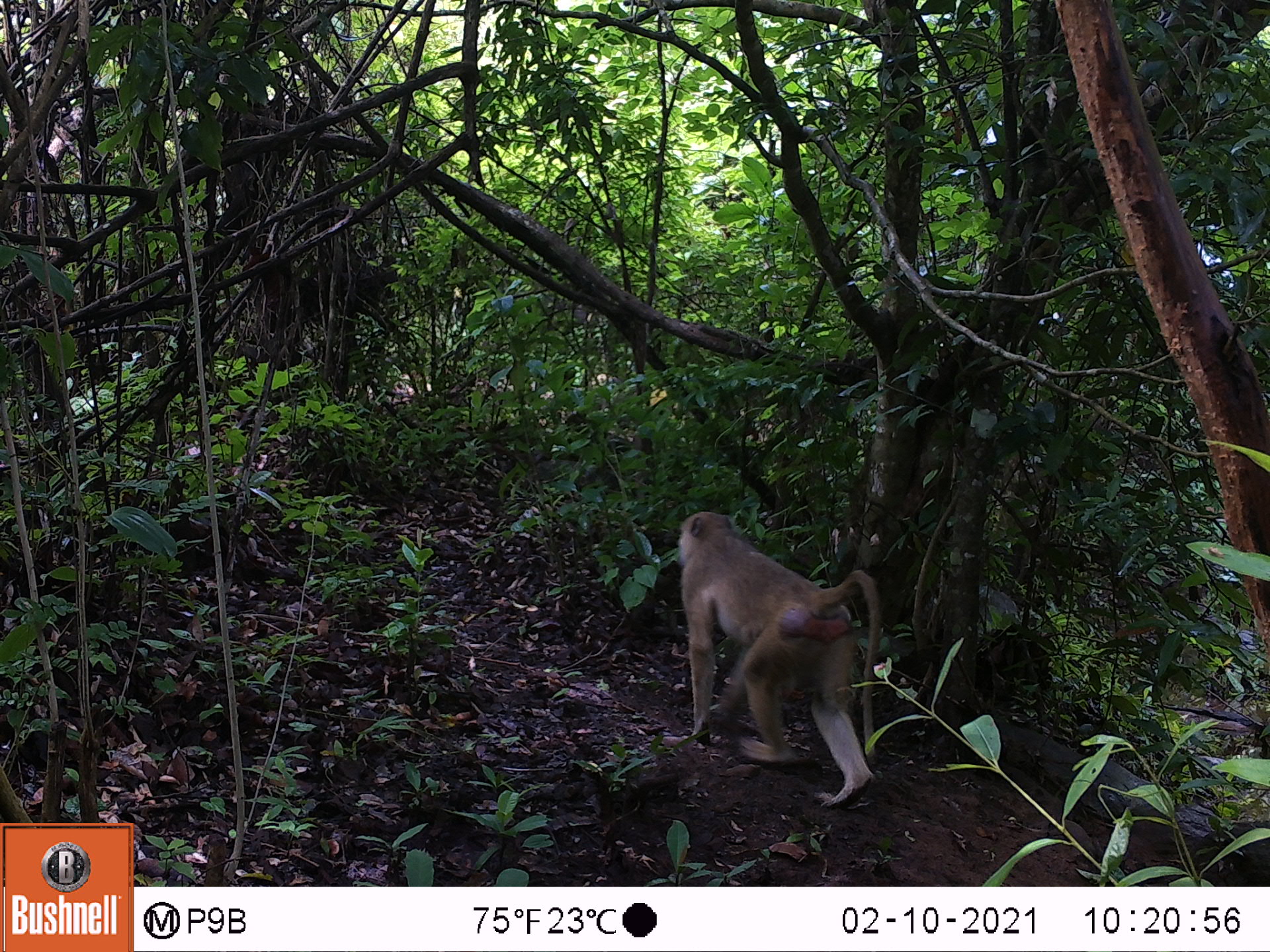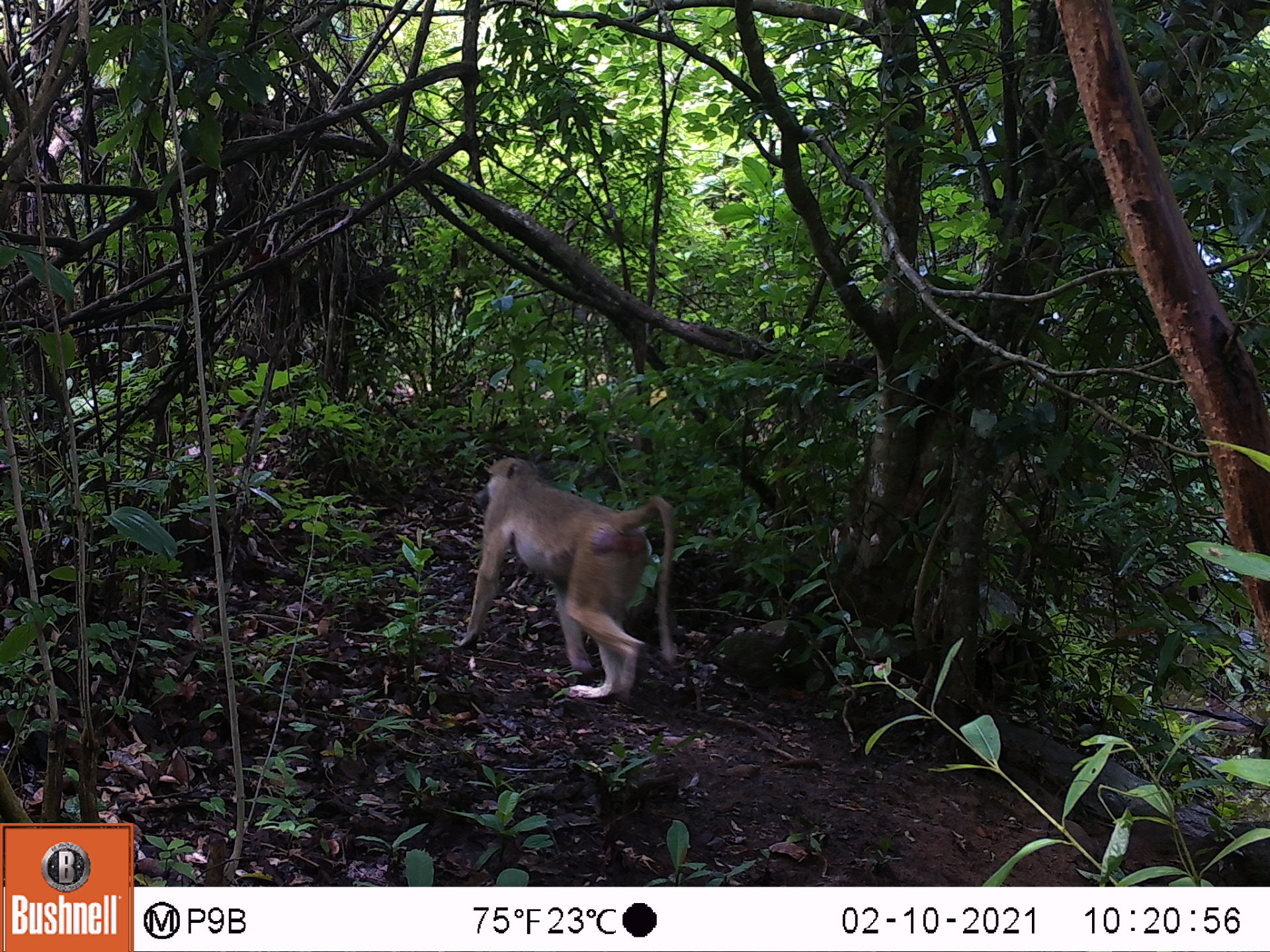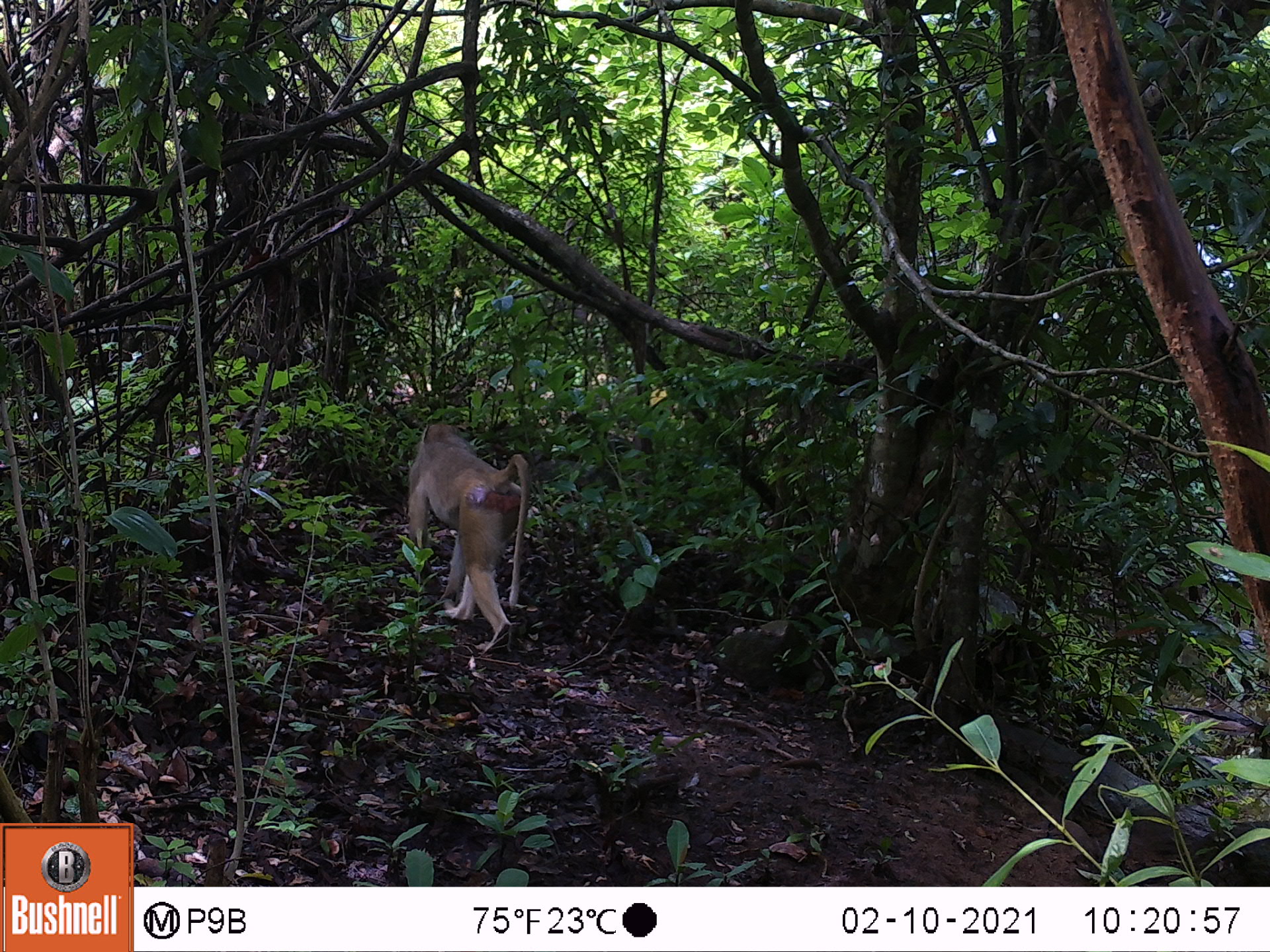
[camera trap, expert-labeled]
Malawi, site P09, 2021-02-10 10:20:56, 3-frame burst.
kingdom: Animalia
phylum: Chordata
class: Mammalia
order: Primates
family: Cercopithecidae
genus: Papio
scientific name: Papio cynocephalus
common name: yellow baboon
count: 1